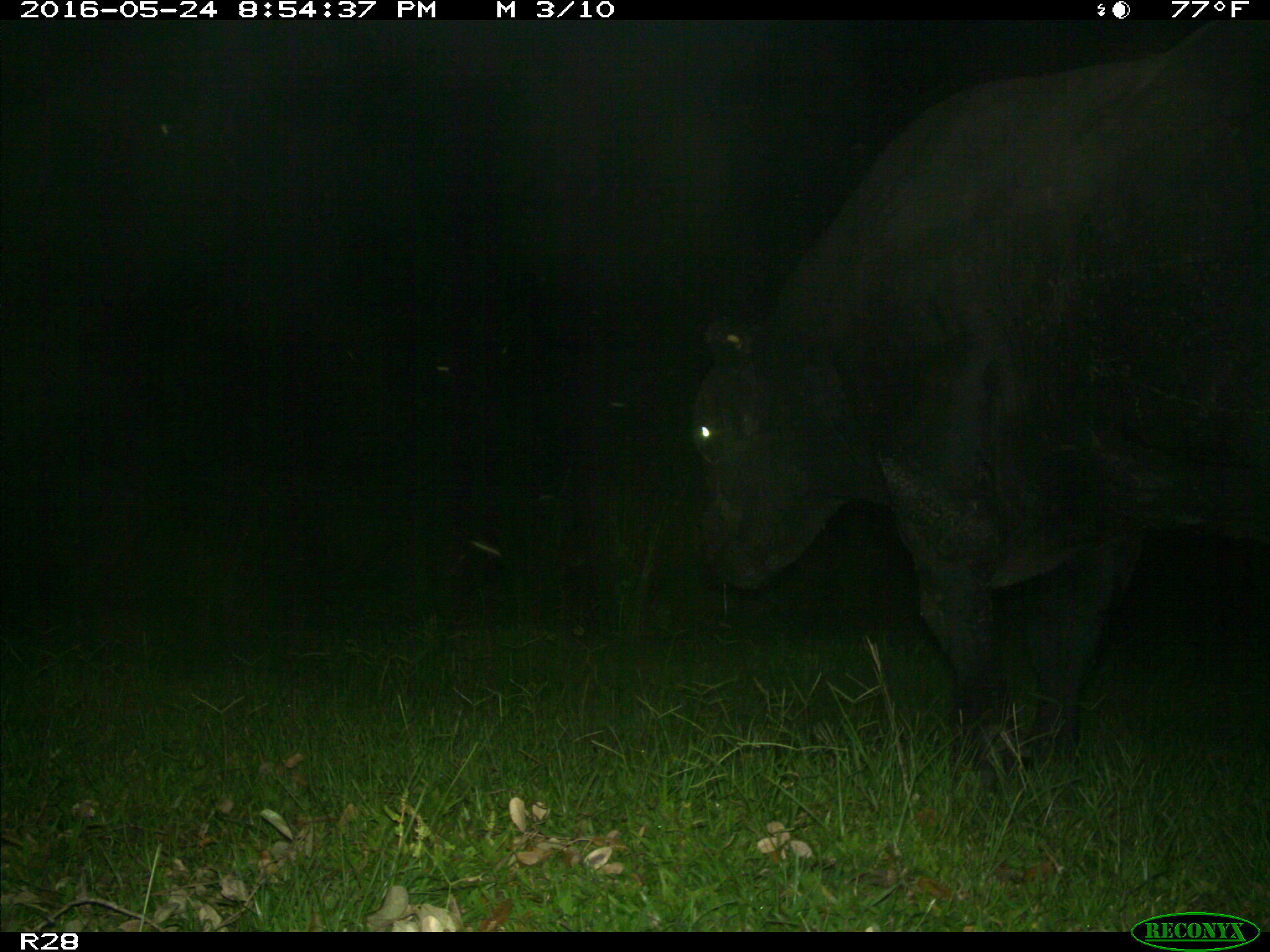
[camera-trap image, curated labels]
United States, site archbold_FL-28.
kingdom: Animalia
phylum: Chordata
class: Mammalia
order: Artiodactyla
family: Bovidae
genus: Bos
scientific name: Bos taurus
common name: domestic cow